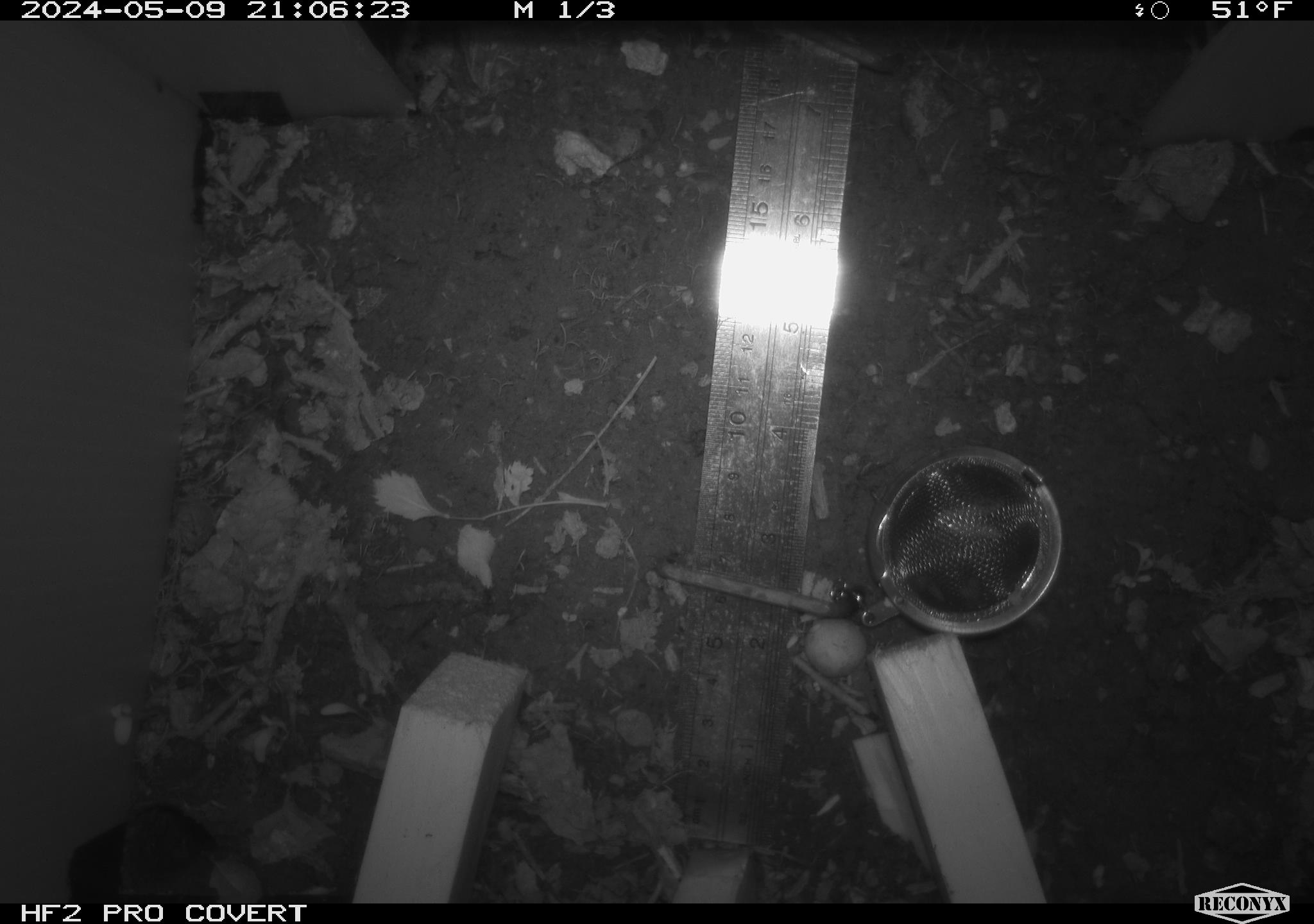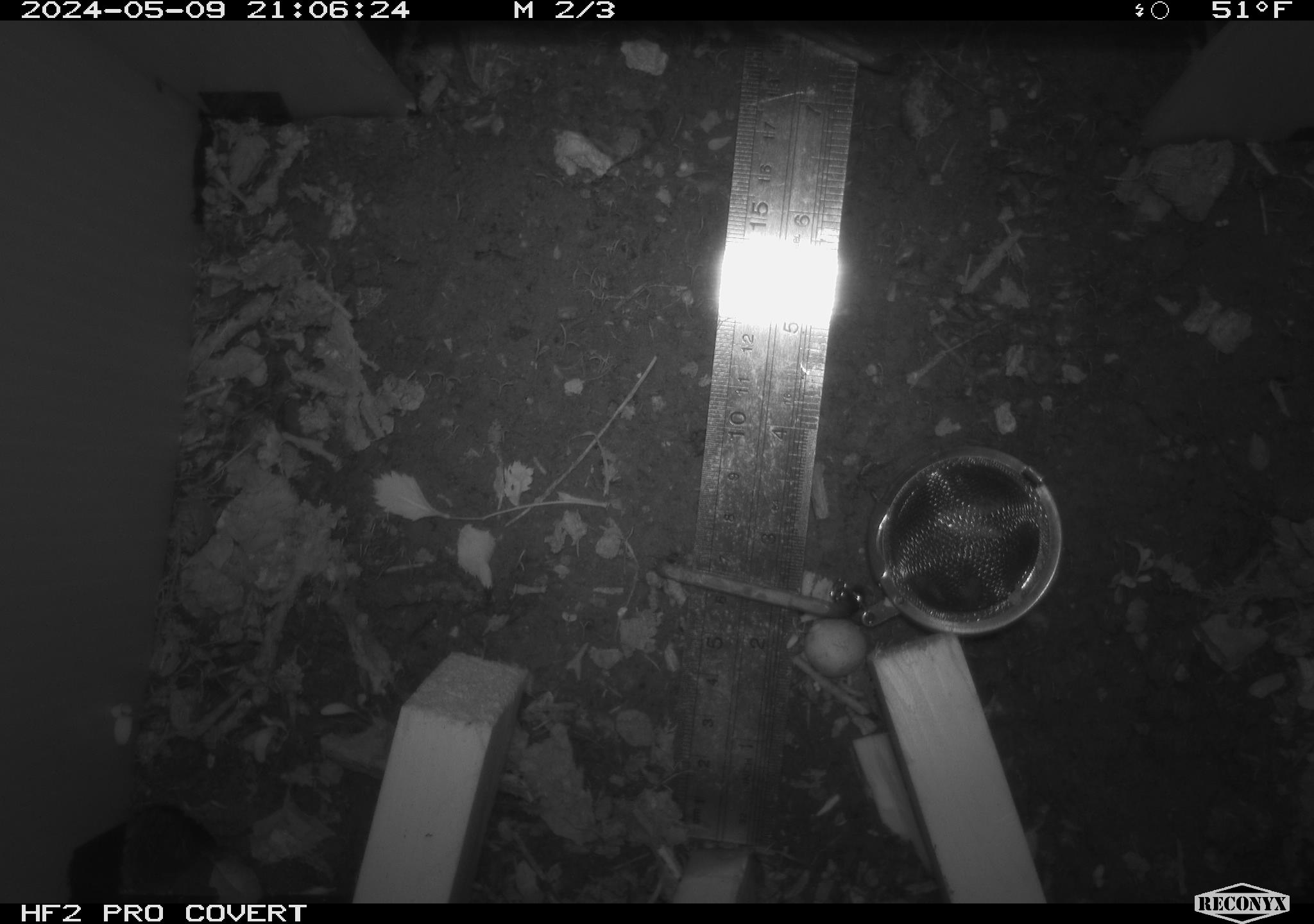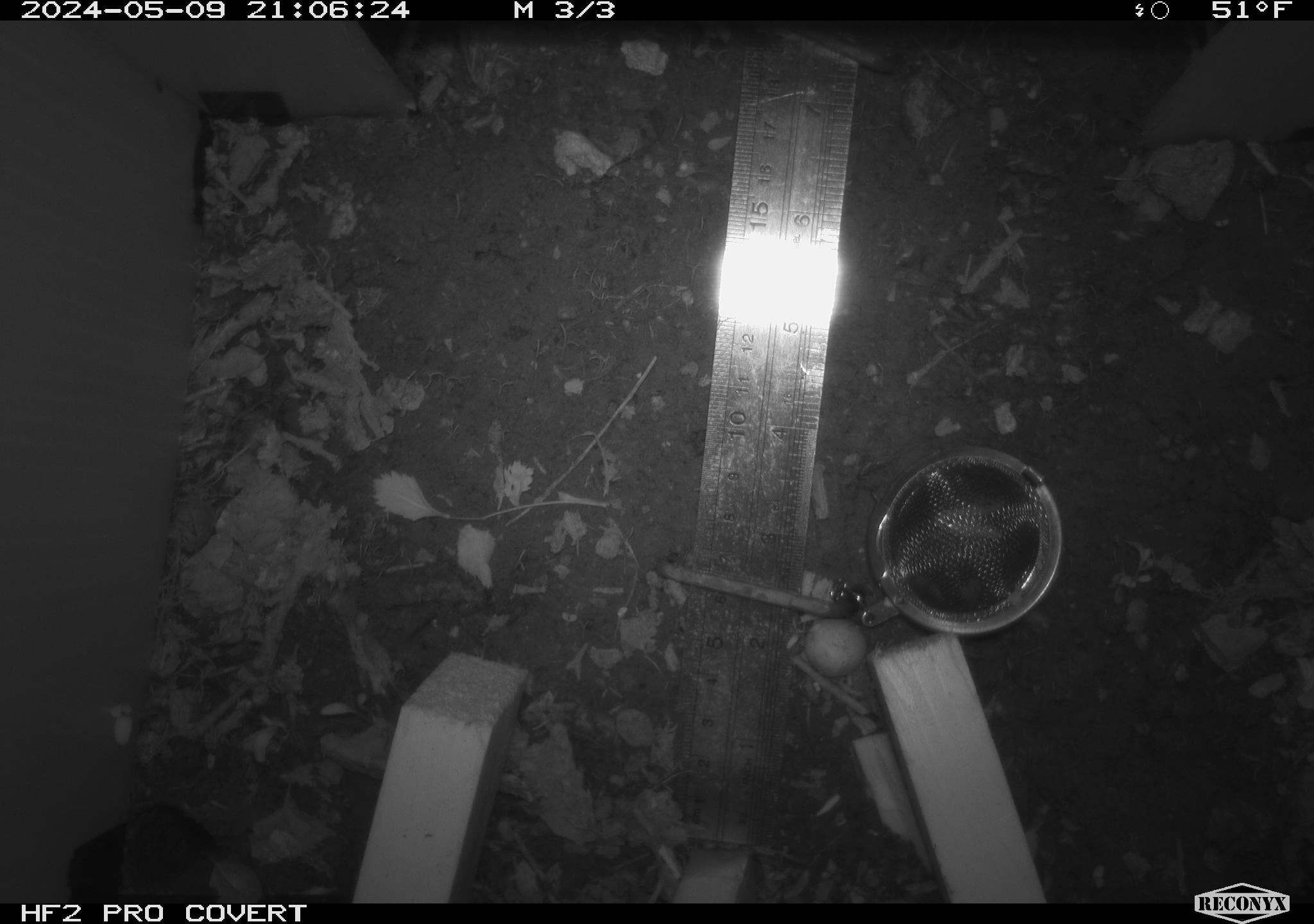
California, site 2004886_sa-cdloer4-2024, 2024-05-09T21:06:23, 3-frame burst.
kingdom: Animalia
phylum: Chordata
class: Mammalia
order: Rodentia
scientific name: Rodentia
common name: mouse species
Mouse species (Rodentia).